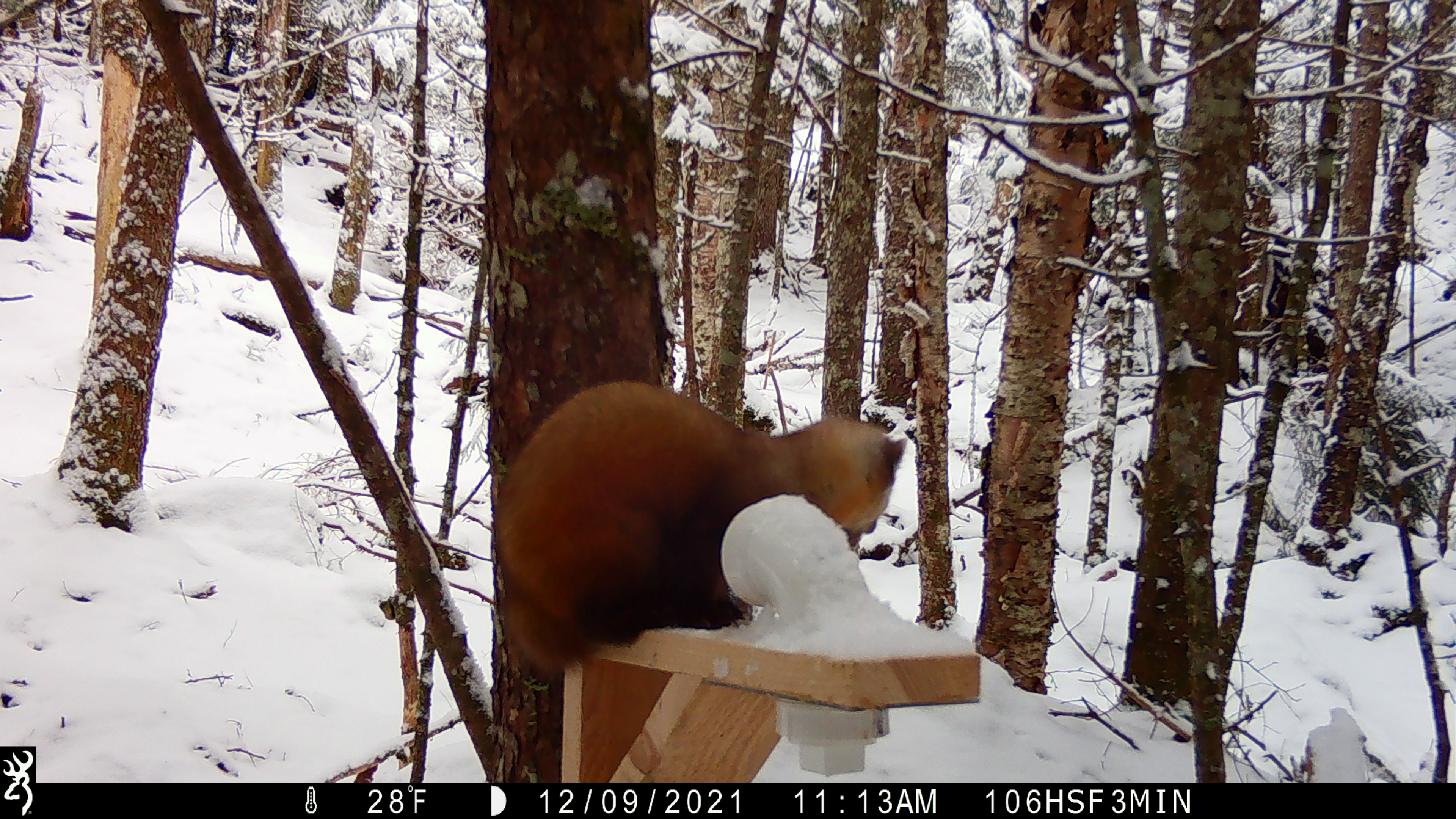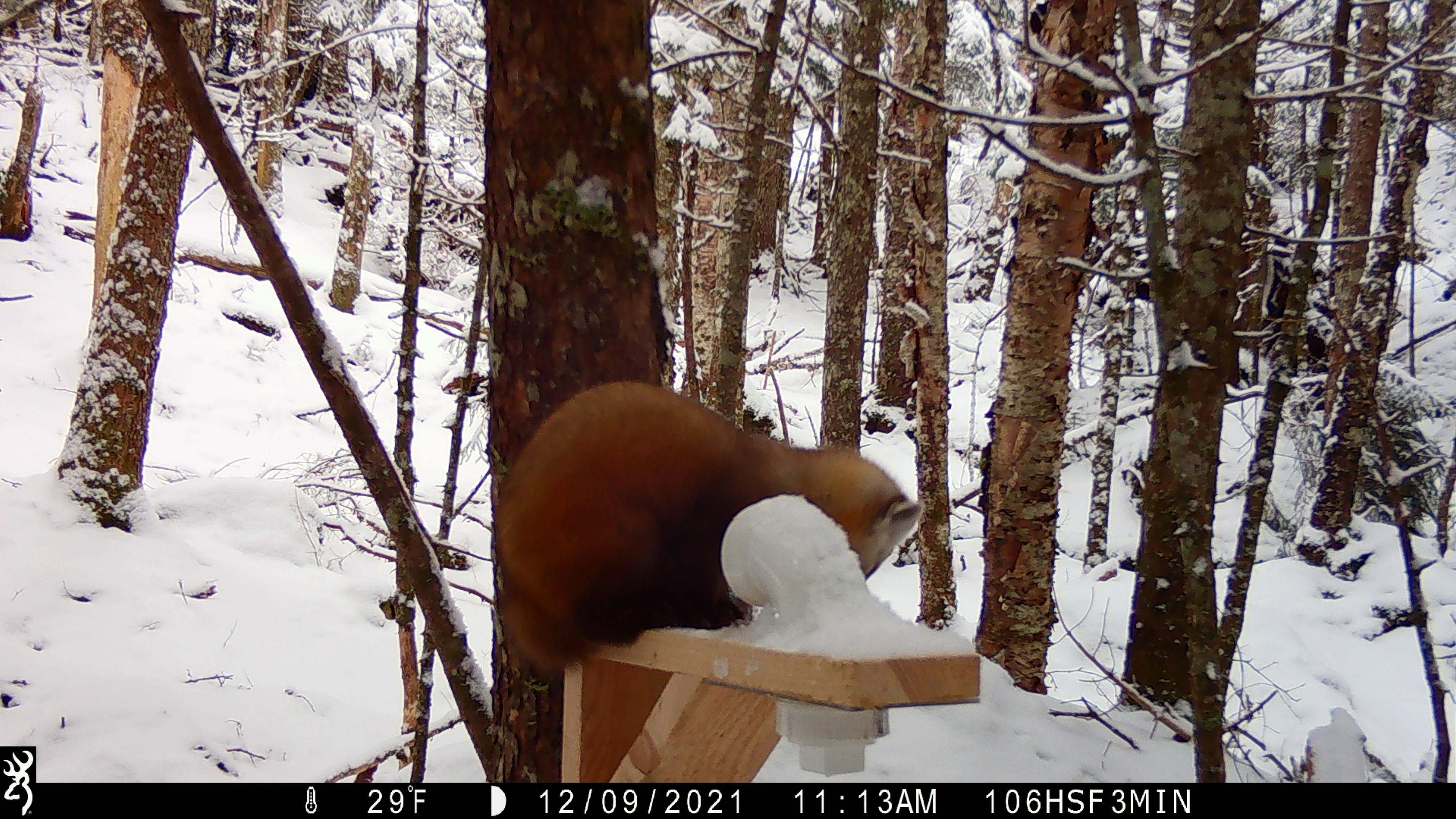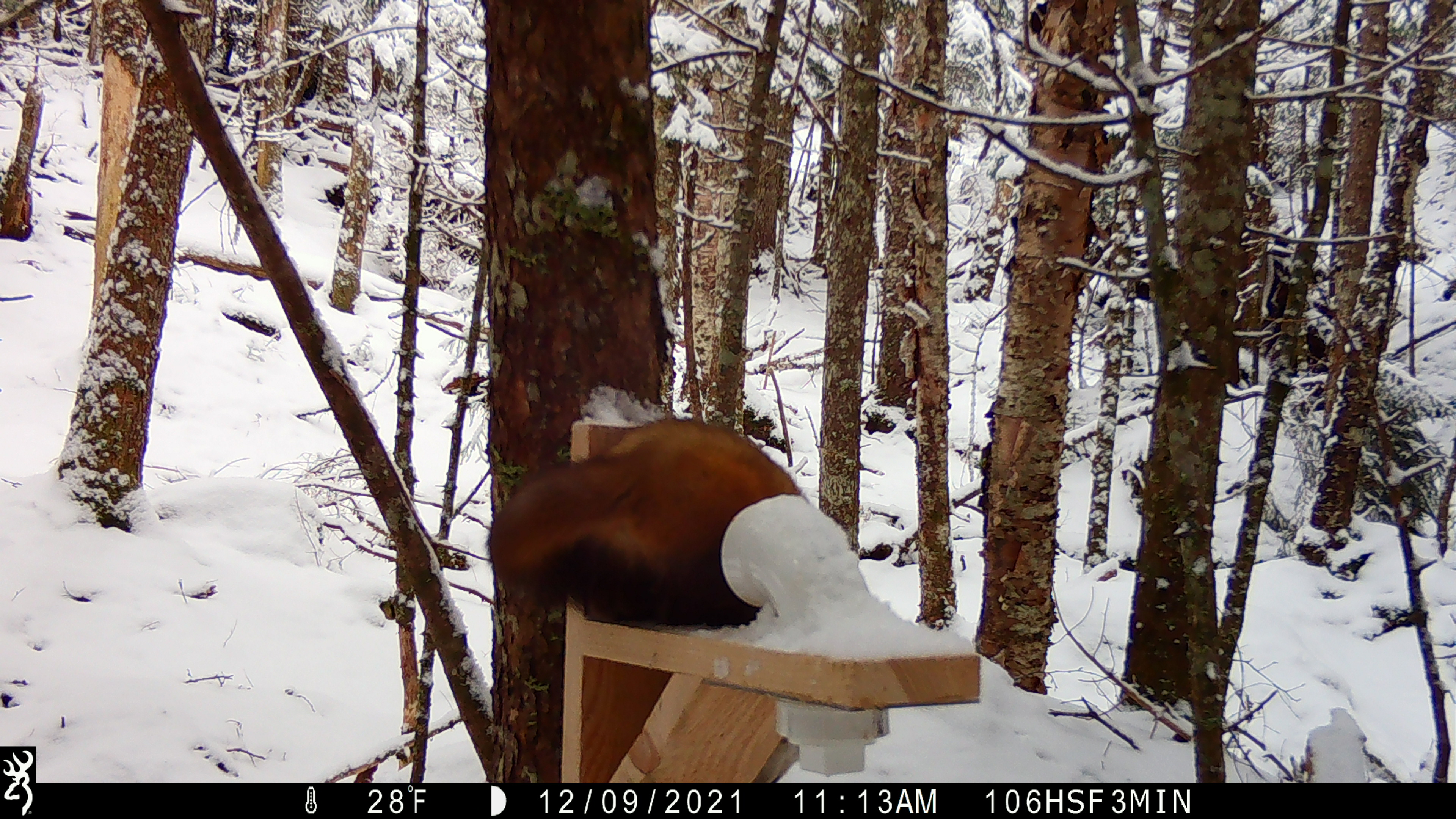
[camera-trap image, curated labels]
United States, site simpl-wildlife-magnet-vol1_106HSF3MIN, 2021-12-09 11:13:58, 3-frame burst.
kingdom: Animalia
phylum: Chordata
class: Mammalia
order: Carnivora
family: Mustelidae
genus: Martes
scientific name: Martes americana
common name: american marten